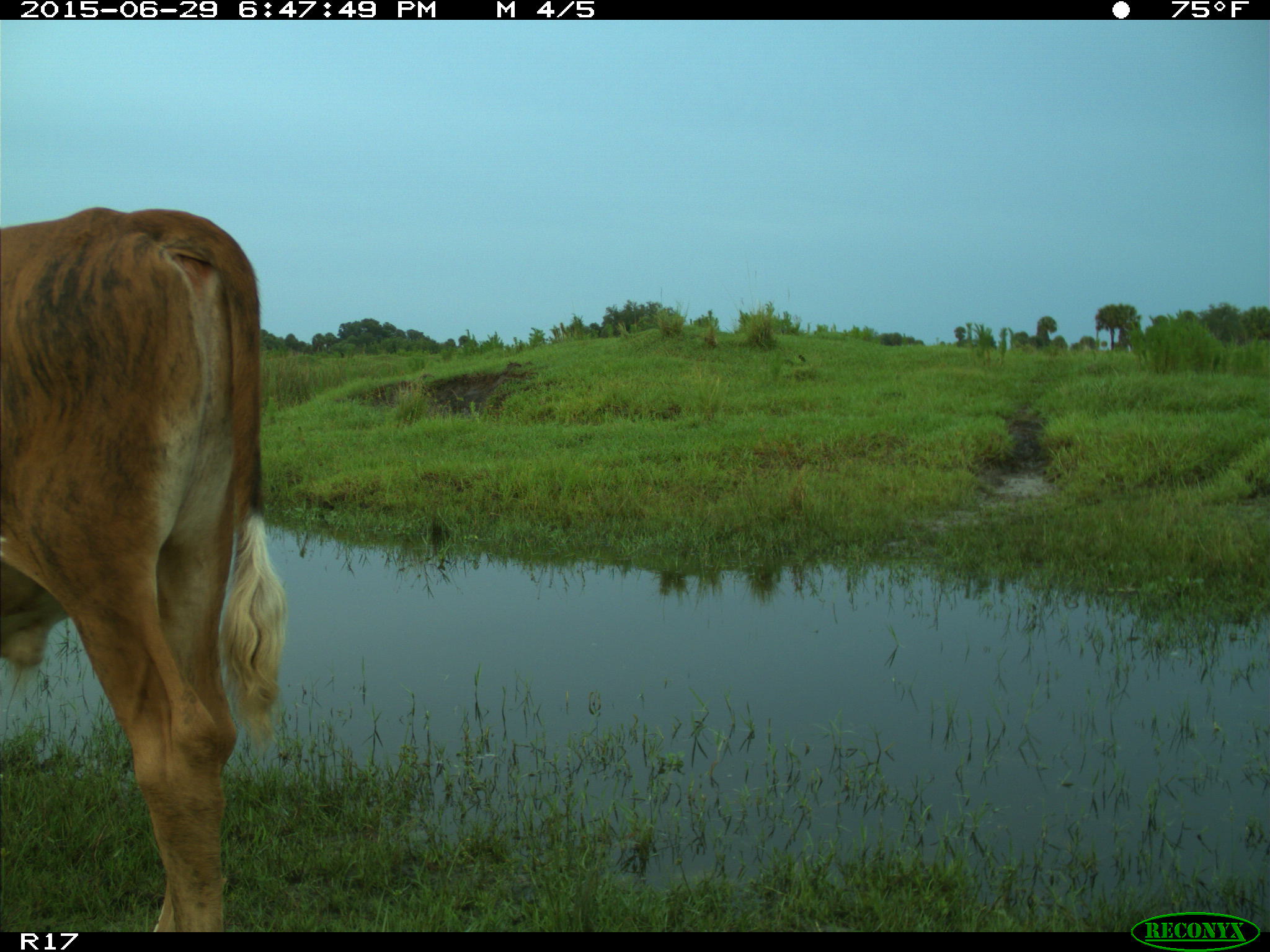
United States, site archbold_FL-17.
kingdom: Animalia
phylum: Chordata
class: Mammalia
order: Artiodactyla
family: Bovidae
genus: Bos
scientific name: Bos taurus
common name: domestic cow